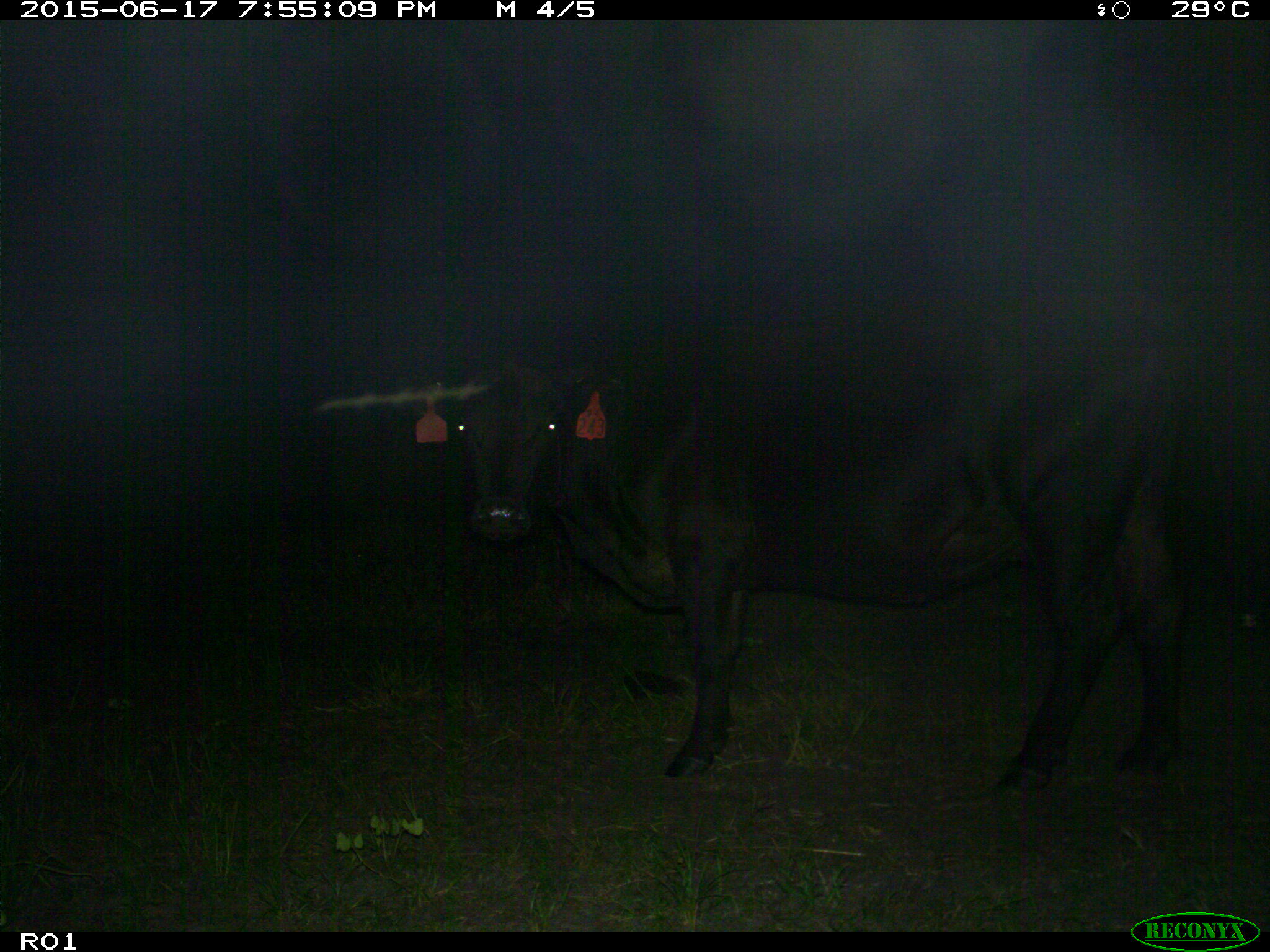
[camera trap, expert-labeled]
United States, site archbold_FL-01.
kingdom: Animalia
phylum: Chordata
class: Mammalia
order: Artiodactyla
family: Bovidae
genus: Bos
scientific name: Bos taurus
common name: domestic cow